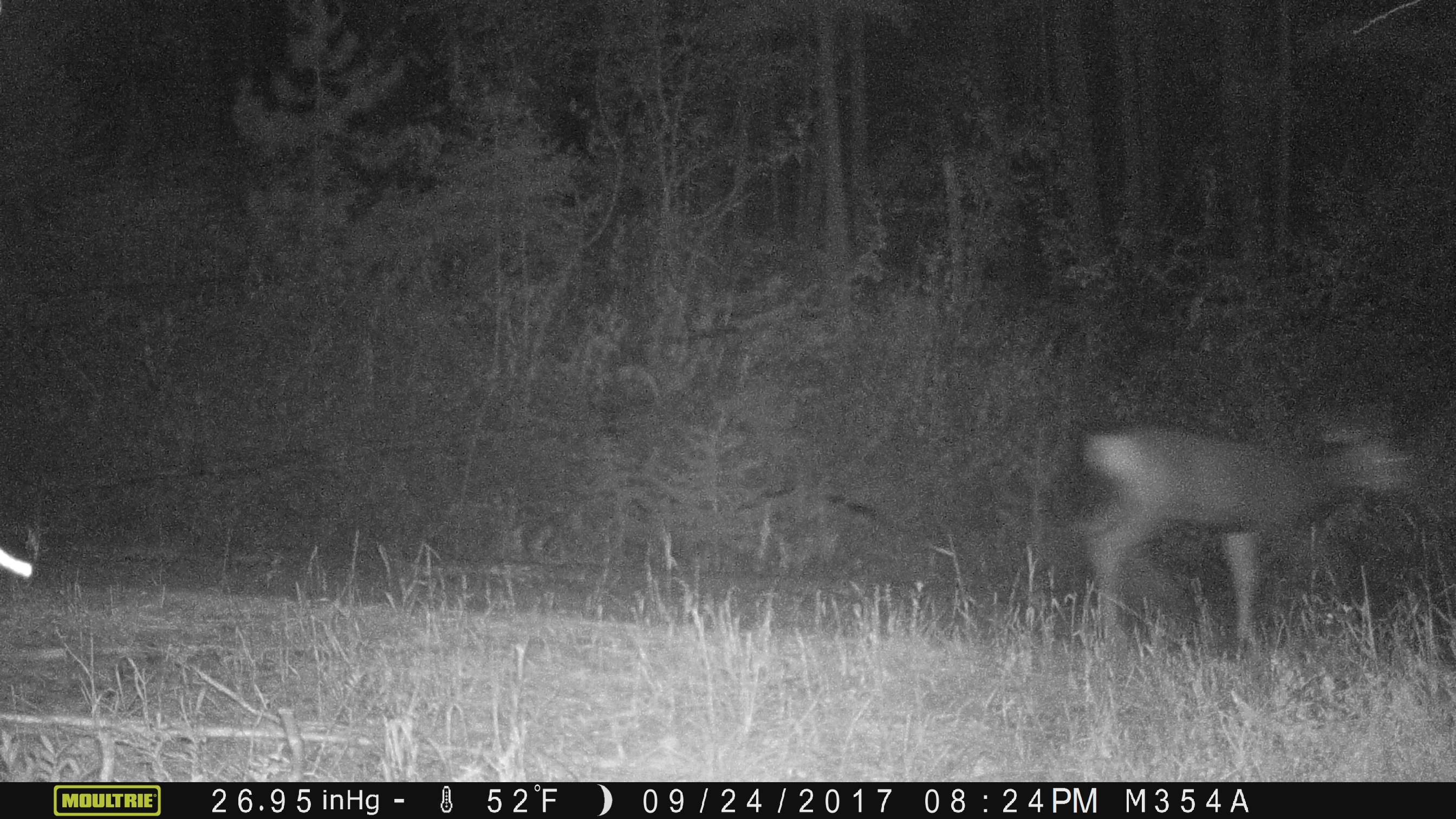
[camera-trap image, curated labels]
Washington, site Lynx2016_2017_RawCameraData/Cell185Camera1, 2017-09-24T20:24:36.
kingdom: Animalia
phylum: Chordata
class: Mammalia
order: Artiodactyla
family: Cervidae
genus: Odocoileus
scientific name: Odocoileus hemionus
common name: mule deer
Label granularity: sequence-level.